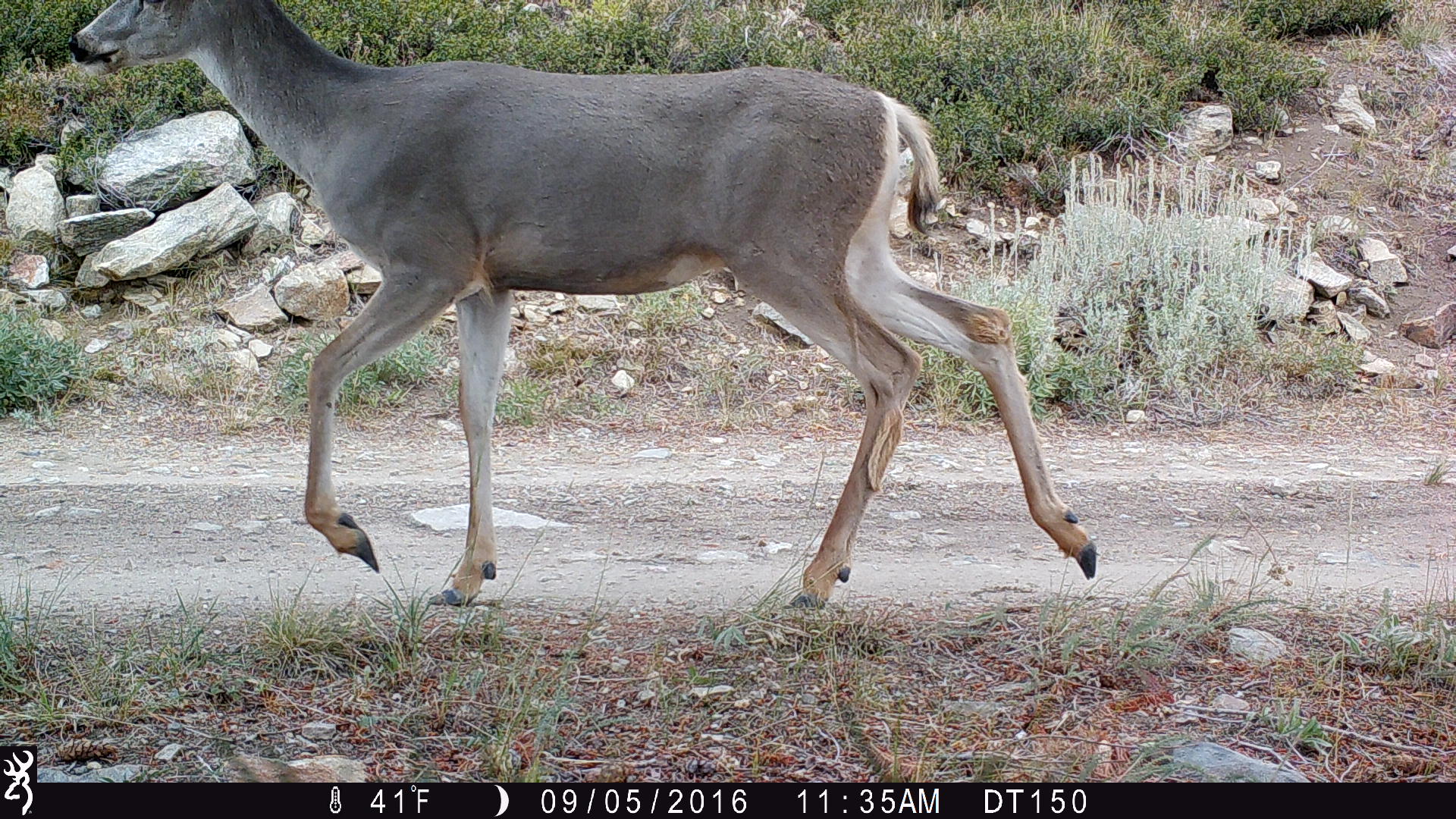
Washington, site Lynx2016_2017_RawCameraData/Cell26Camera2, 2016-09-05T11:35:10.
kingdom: Animalia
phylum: Chordata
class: Mammalia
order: Artiodactyla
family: Cervidae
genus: Odocoileus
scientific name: Odocoileus hemionus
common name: mule deer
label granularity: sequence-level